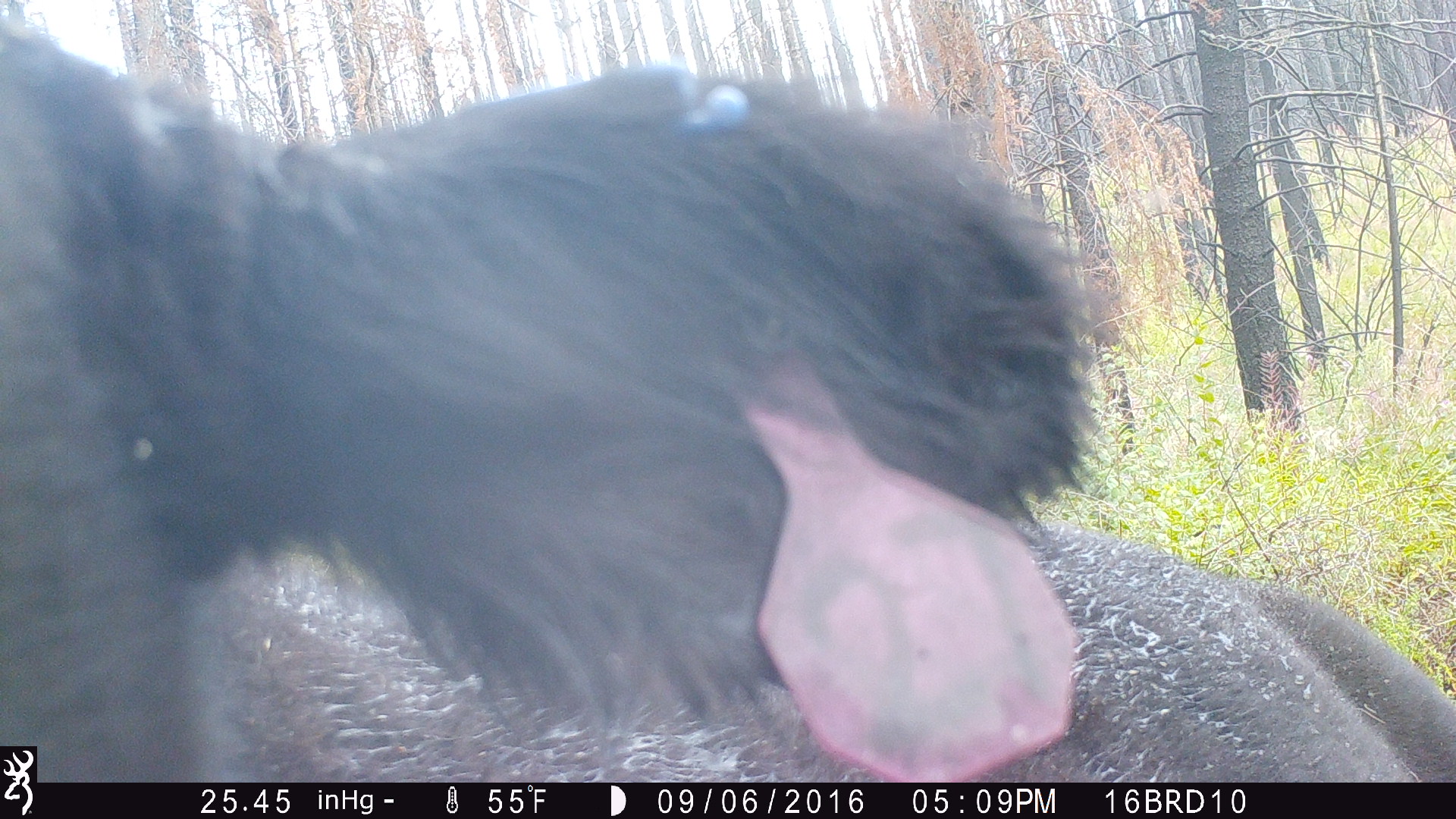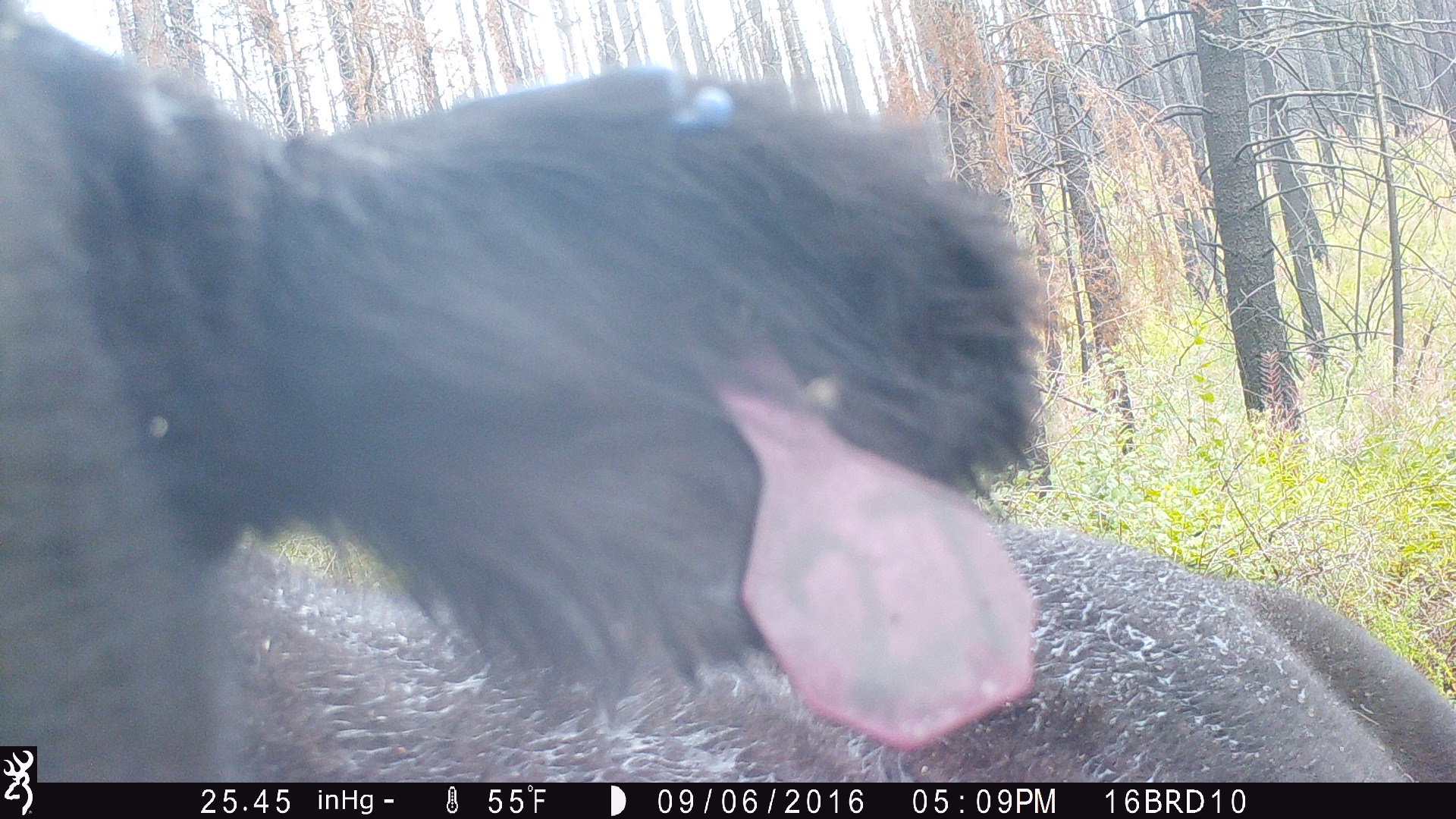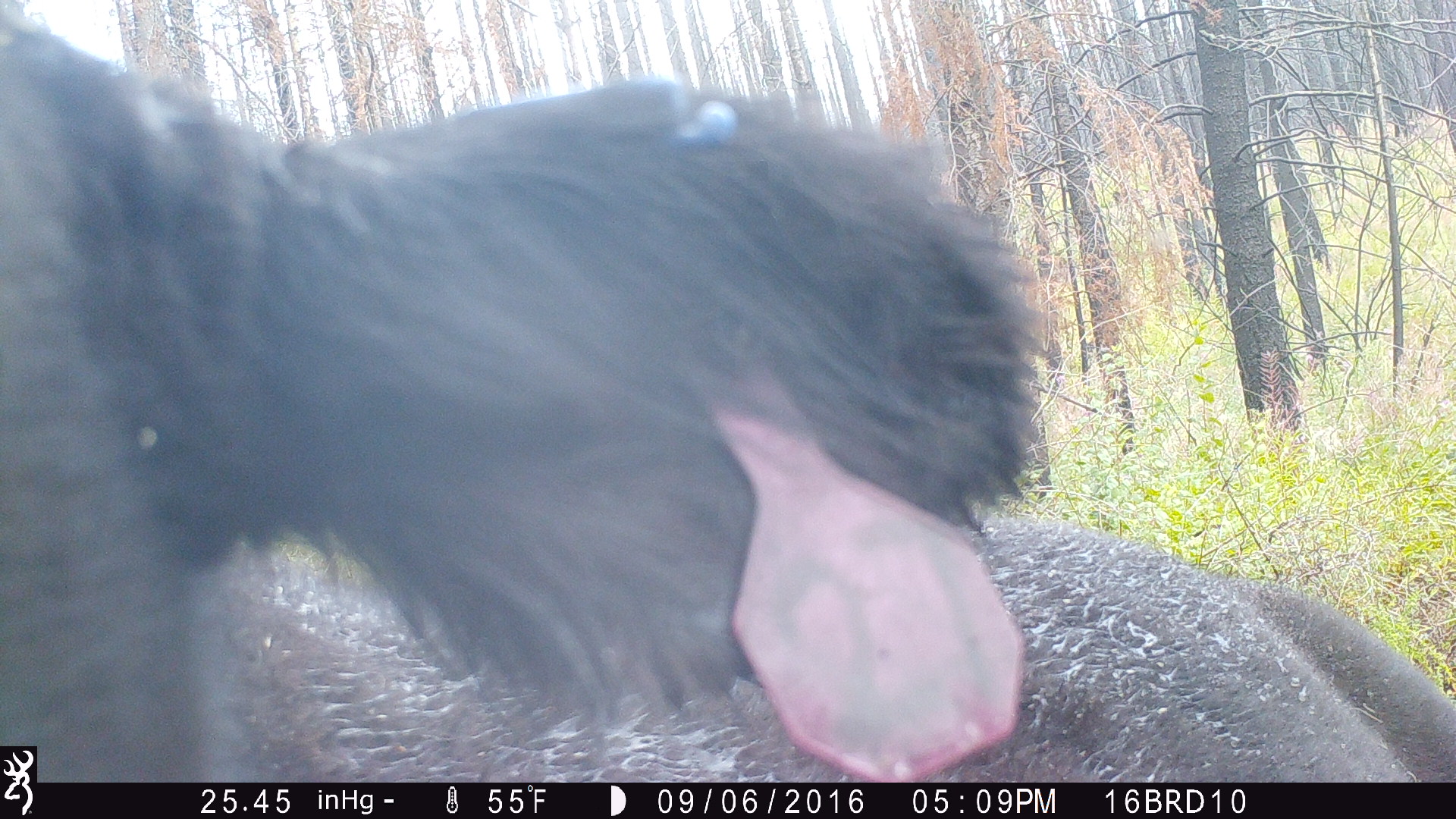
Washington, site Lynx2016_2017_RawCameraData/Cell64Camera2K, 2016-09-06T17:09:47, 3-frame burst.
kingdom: Animalia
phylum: Chordata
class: Mammalia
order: Artiodactyla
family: Bovidae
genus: Bos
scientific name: Bos taurus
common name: domestic cattle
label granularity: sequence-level